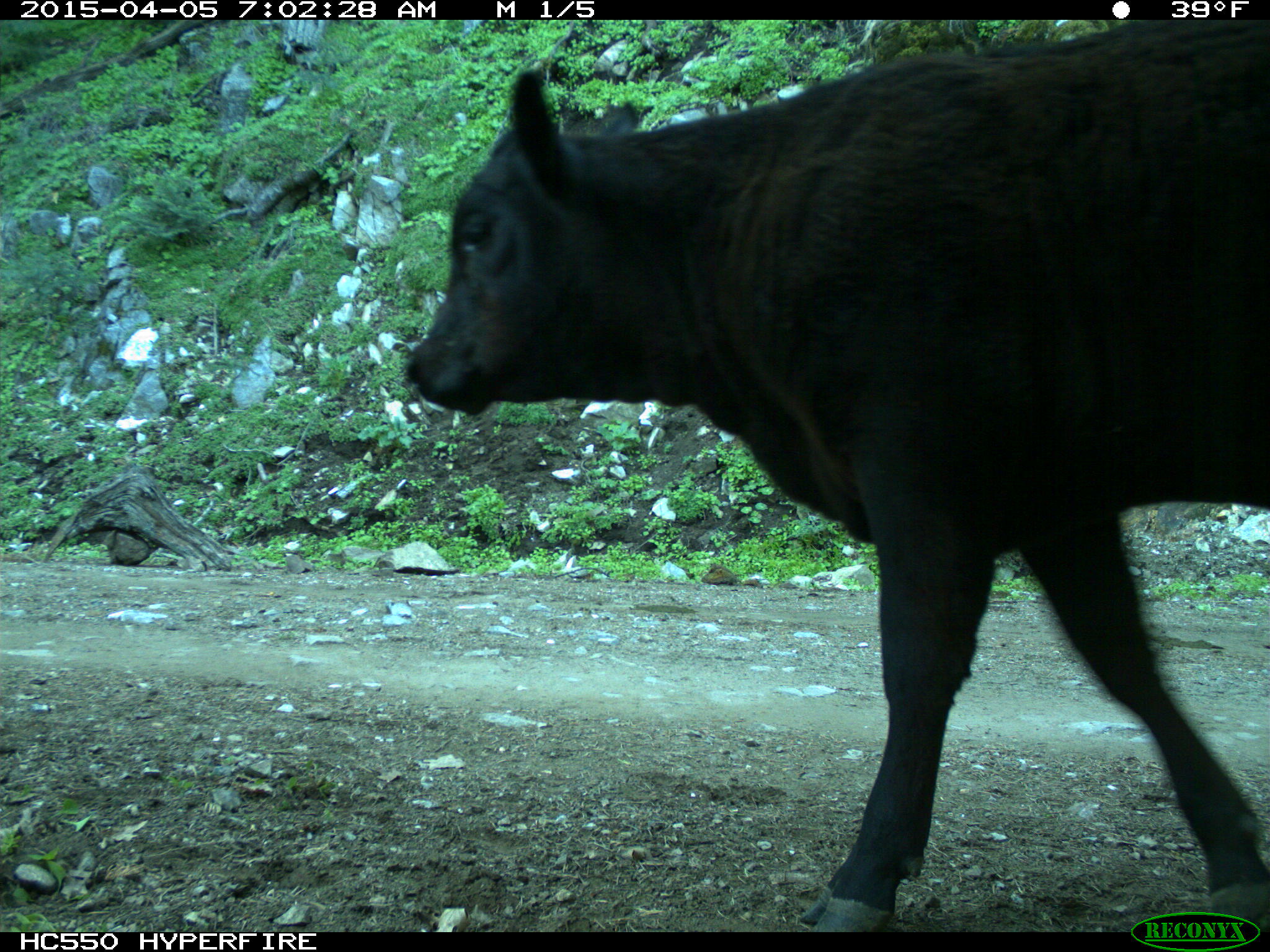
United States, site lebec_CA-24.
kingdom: Animalia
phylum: Chordata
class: Mammalia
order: Artiodactyla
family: Bovidae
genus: Bos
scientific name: Bos taurus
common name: domestic cow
Bos taurus (domestic cow).